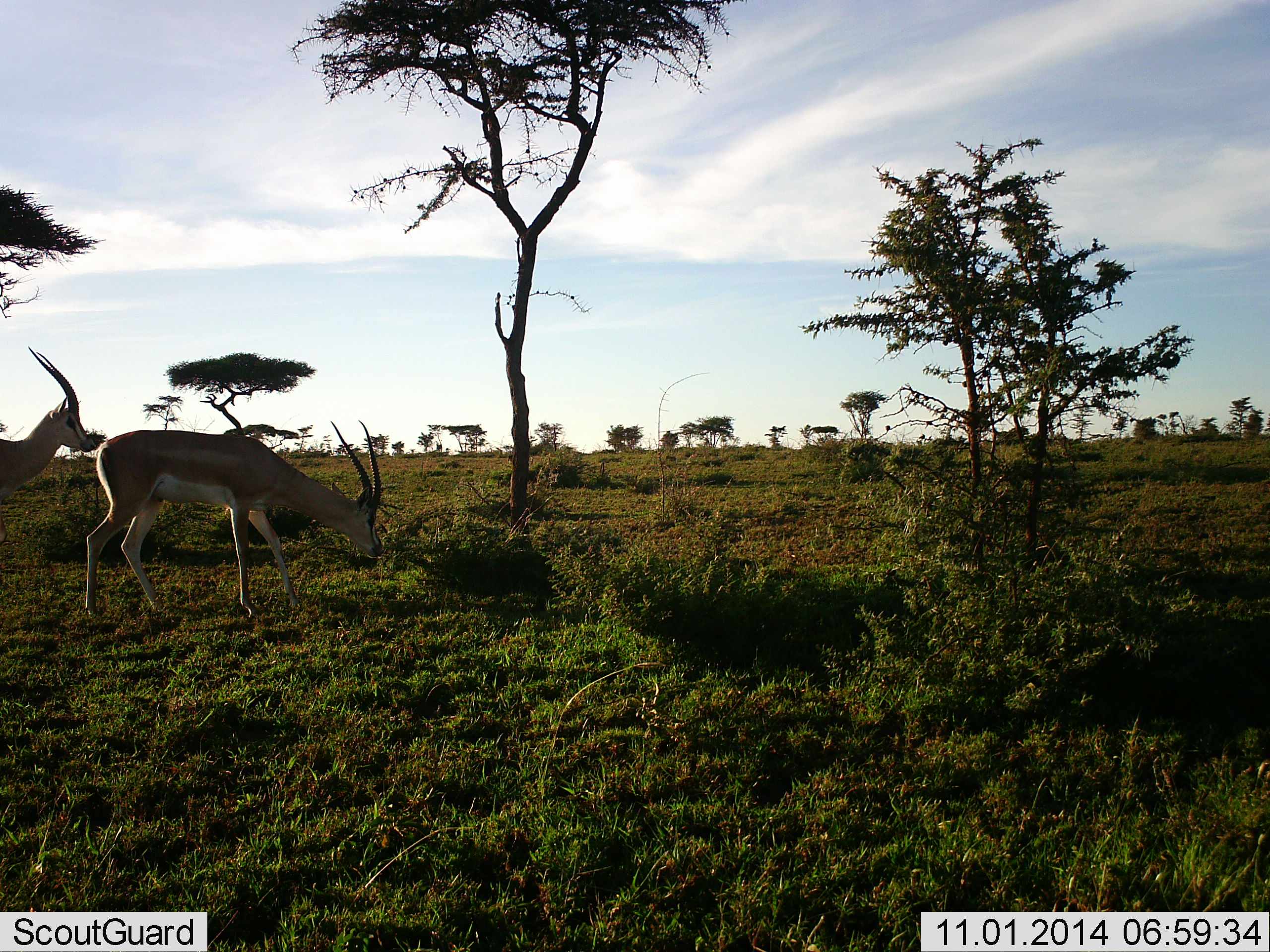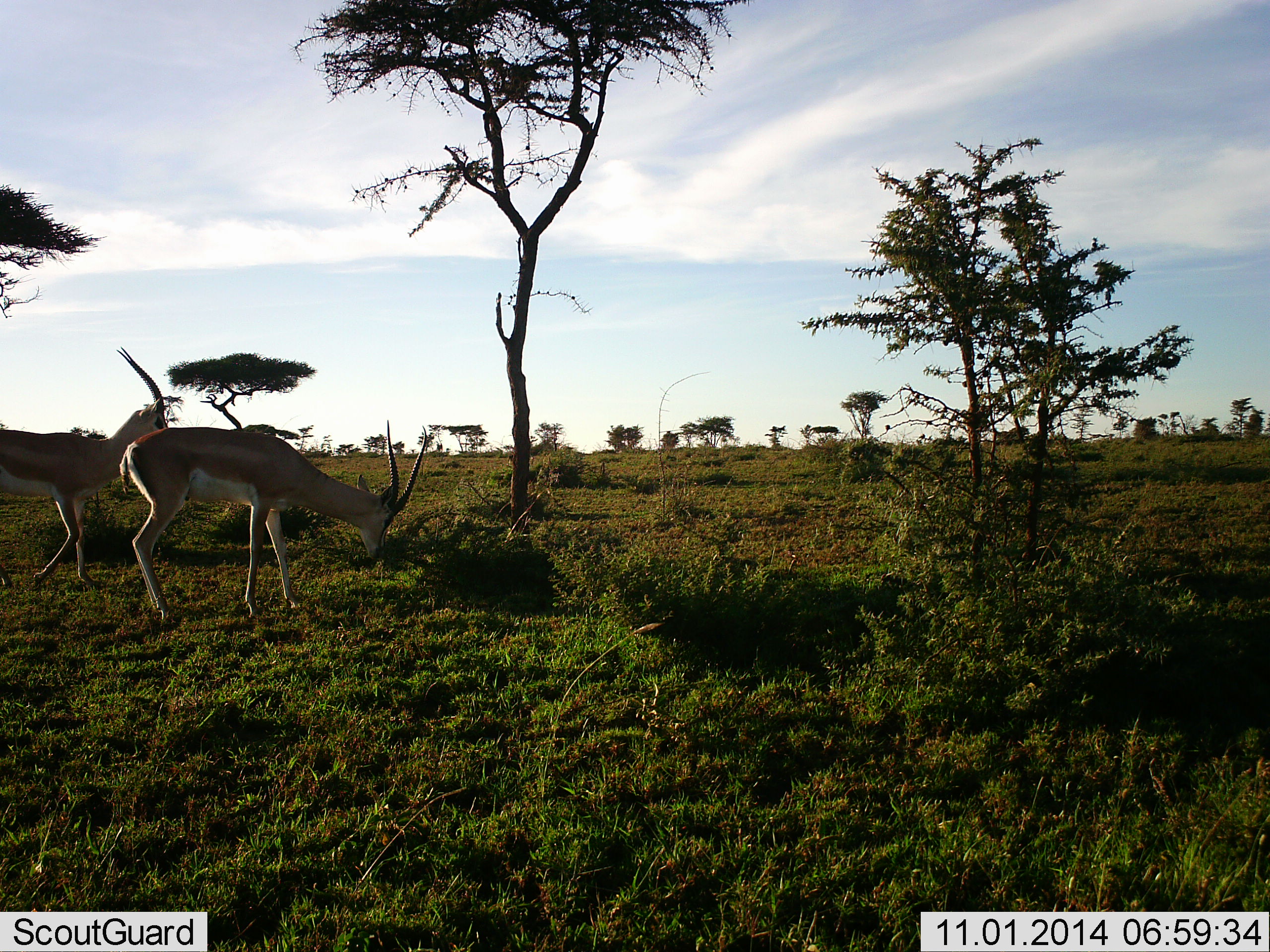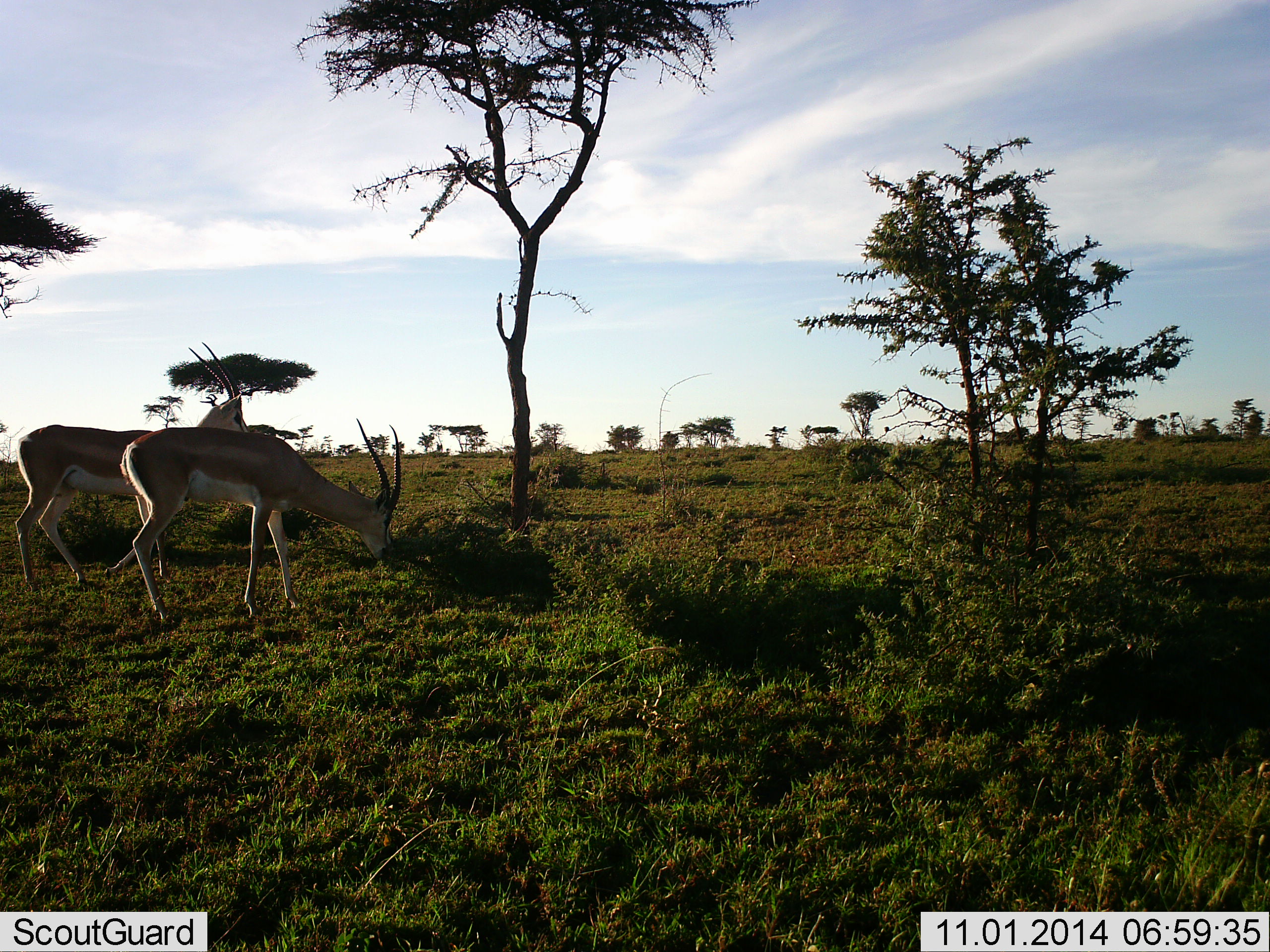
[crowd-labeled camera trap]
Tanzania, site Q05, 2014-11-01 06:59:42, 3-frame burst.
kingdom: Animalia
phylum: Chordata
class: Mammalia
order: Artiodactyla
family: Bovidae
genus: Nanger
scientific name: Nanger granti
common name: grant's gazelle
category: gazellegrants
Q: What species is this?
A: Gazellegrants (grant's gazelle) (Nanger granti).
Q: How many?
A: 2.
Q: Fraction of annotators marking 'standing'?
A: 10%.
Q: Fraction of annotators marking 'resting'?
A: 0%.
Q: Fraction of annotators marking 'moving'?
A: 70%.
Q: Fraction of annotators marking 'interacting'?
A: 10%.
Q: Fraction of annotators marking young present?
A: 0%.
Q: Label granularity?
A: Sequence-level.